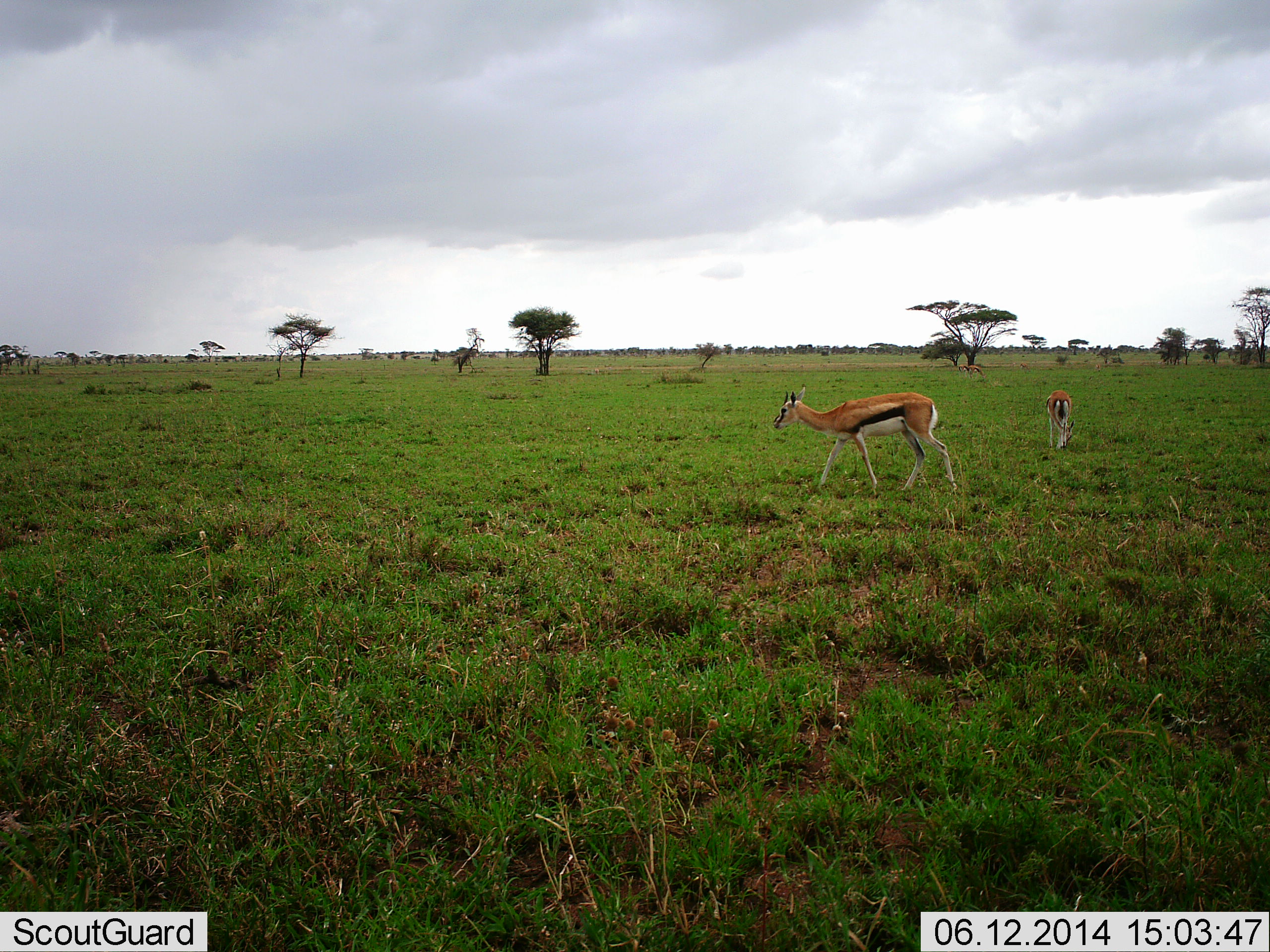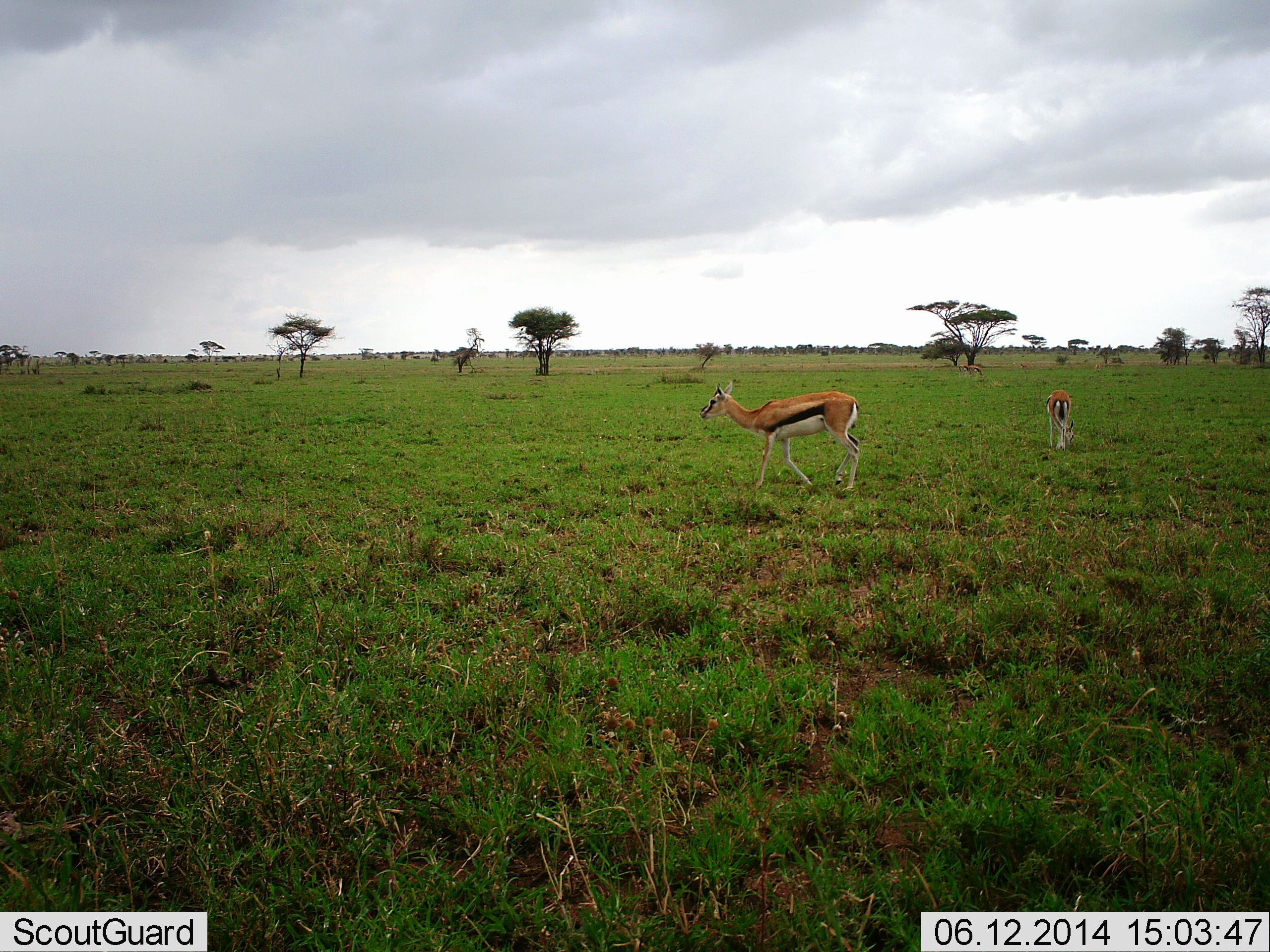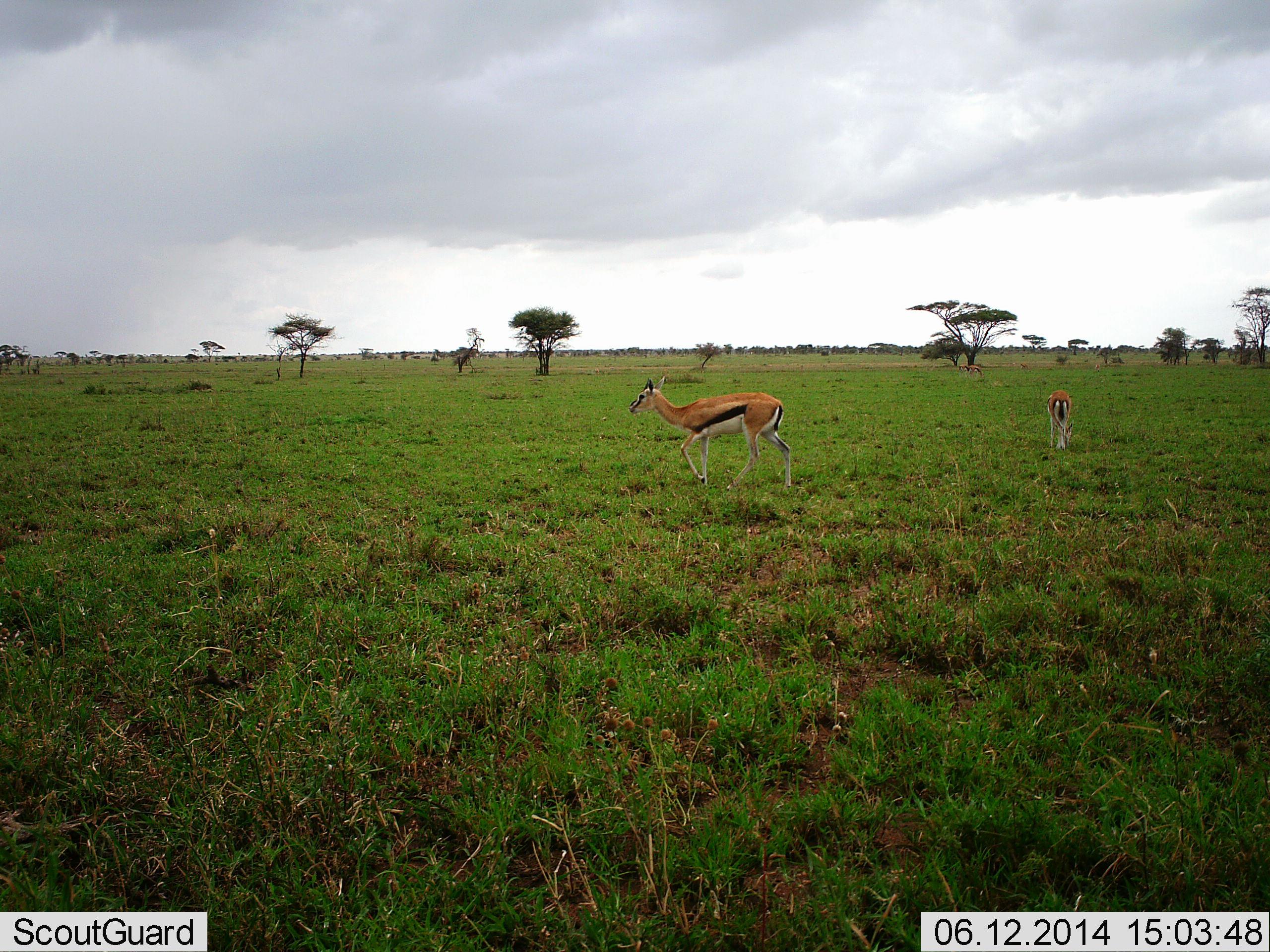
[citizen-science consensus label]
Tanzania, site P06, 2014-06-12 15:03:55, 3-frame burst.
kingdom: Animalia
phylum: Chordata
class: Mammalia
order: Artiodactyla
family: Bovidae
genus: Eudorcas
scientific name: Eudorcas thomsonii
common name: thomson's gazelle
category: gazellethomsons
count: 2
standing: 50%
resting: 0%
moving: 70%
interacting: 0%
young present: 0%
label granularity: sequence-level